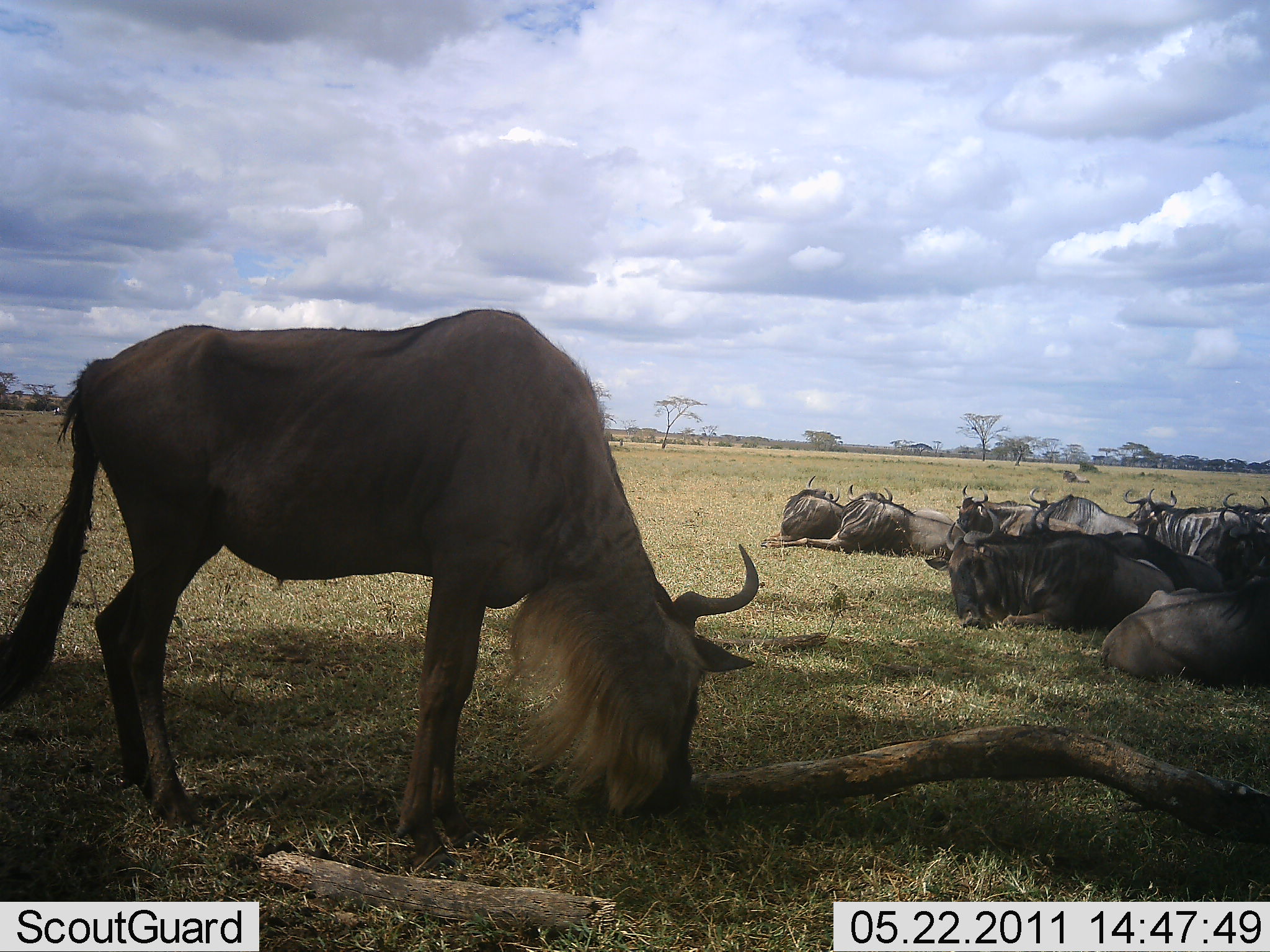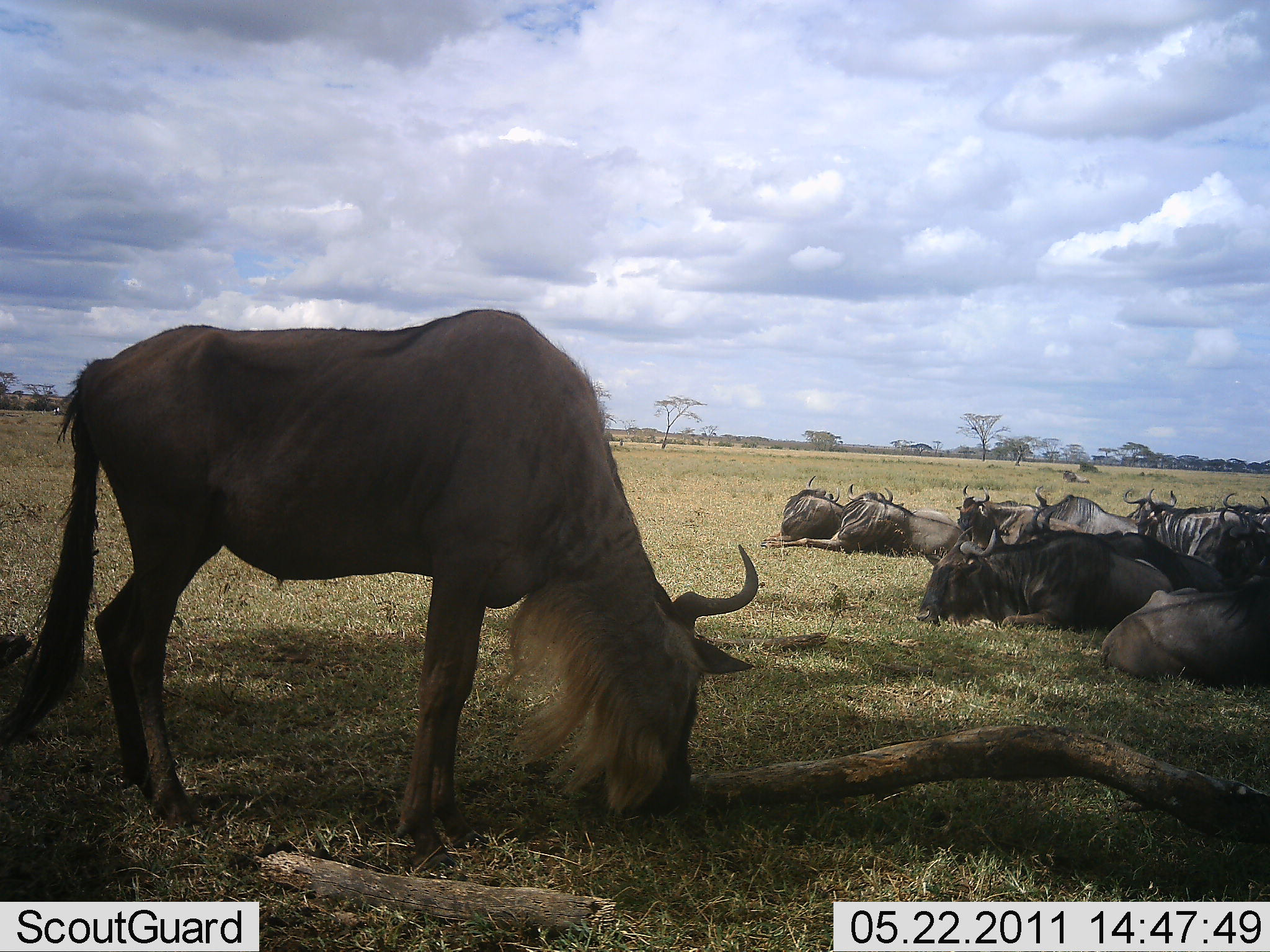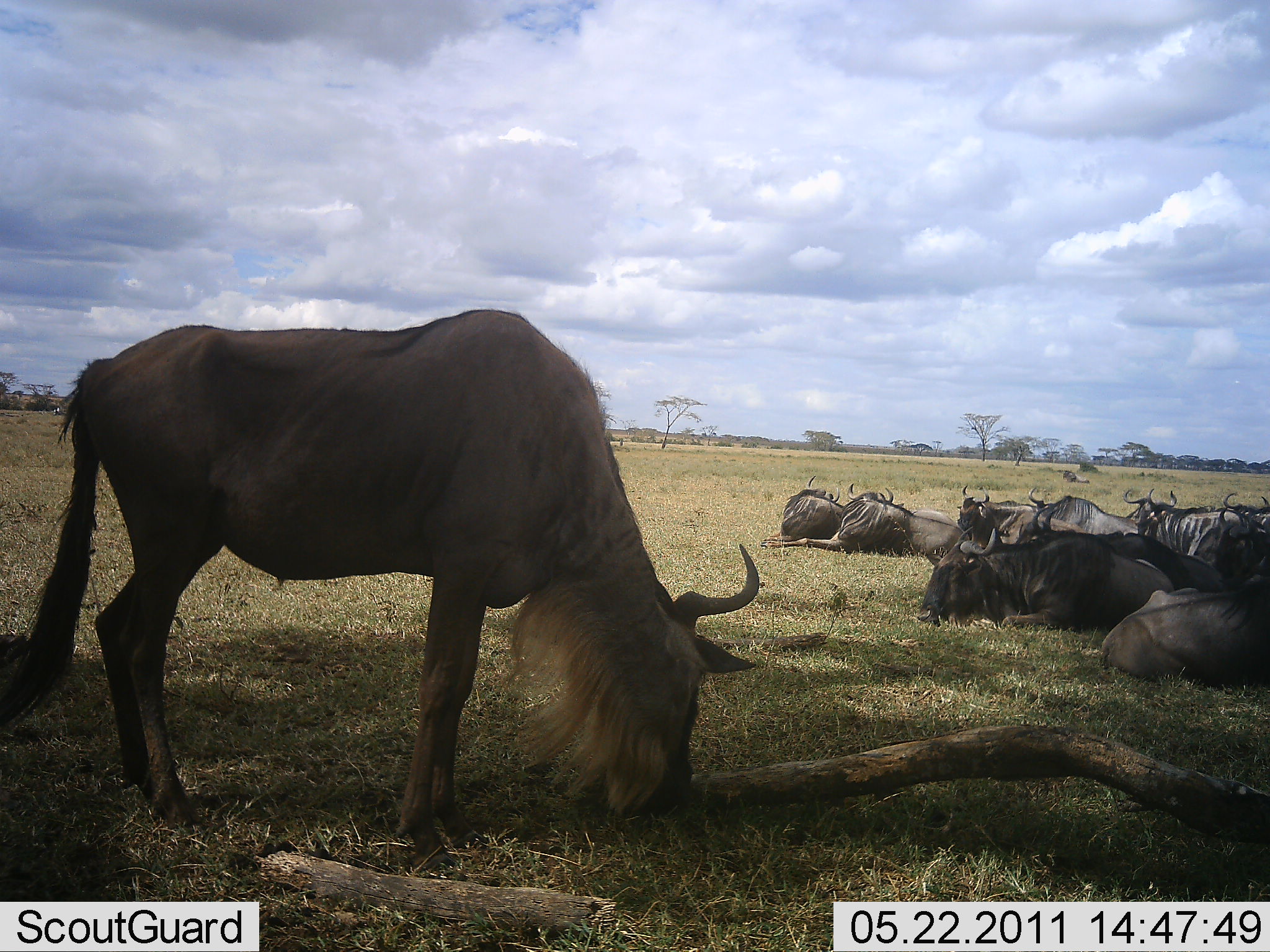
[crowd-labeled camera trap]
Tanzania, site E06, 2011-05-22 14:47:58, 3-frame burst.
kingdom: Animalia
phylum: Chordata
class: Mammalia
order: Artiodactyla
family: Bovidae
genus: Connochaetes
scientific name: Connochaetes taurinus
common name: blue wildebeest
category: wildebeest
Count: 9.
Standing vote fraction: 20%.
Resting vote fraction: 90%.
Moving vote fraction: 0%.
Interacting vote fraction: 0%.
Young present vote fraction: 0%.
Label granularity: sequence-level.